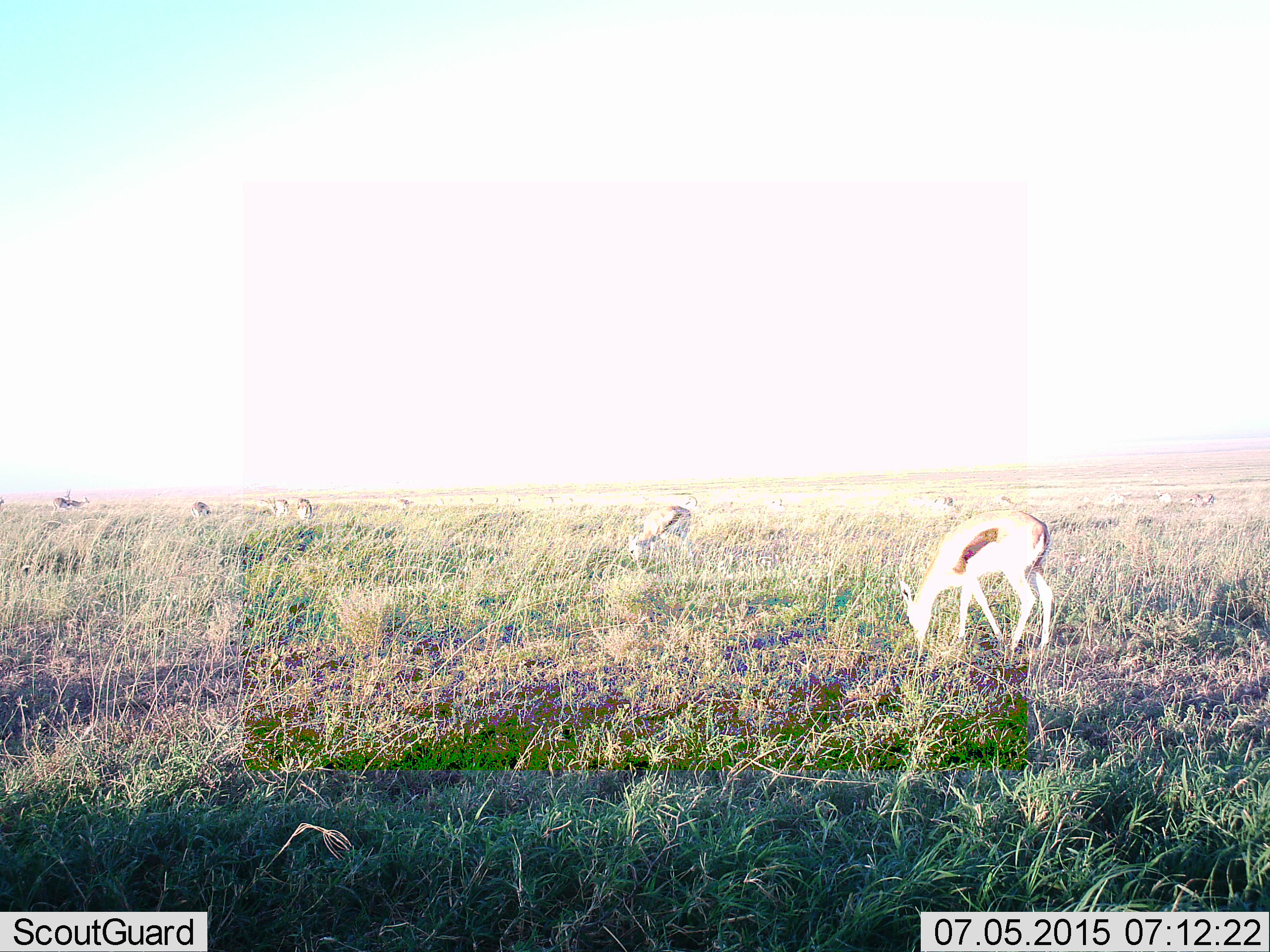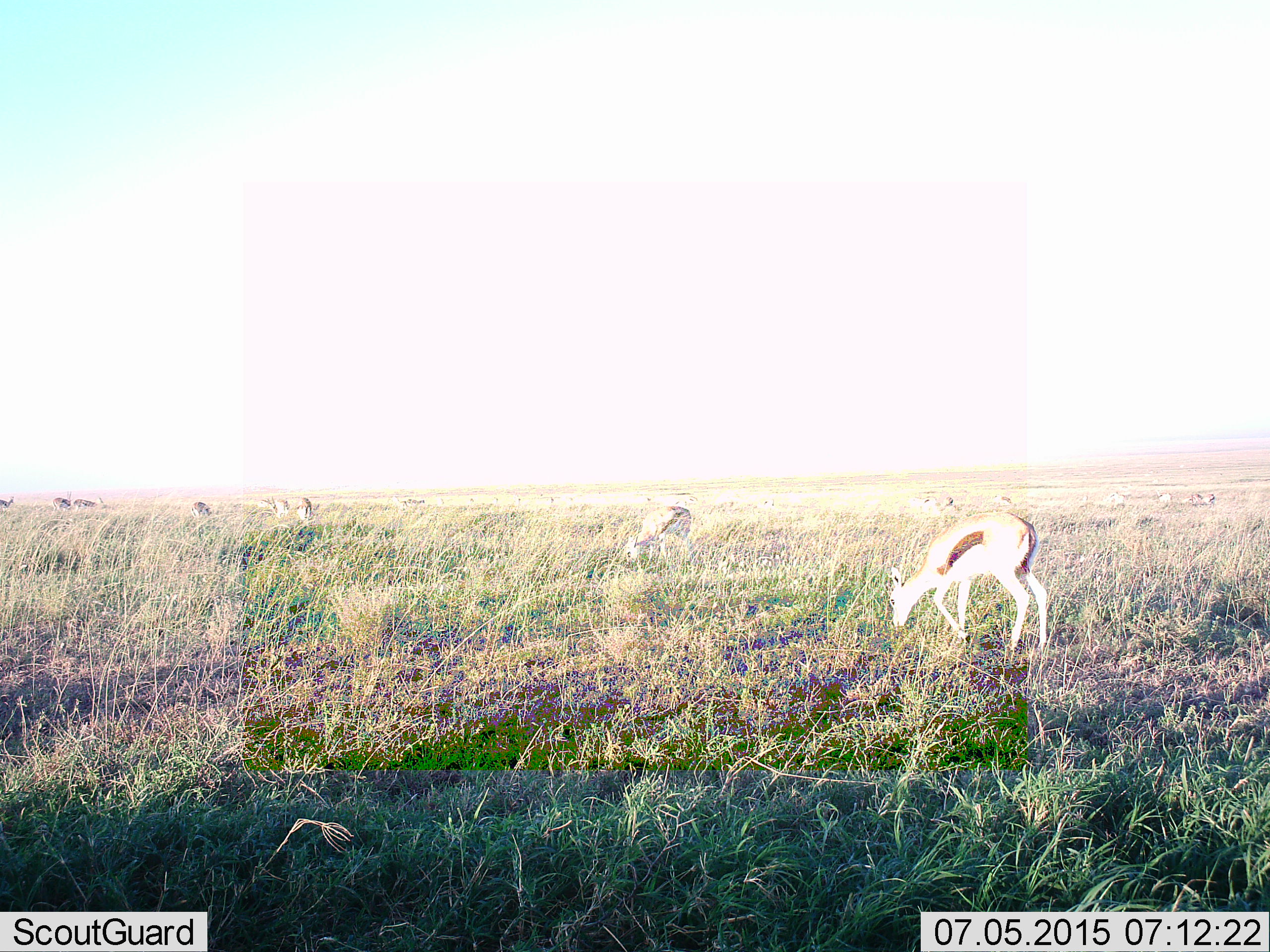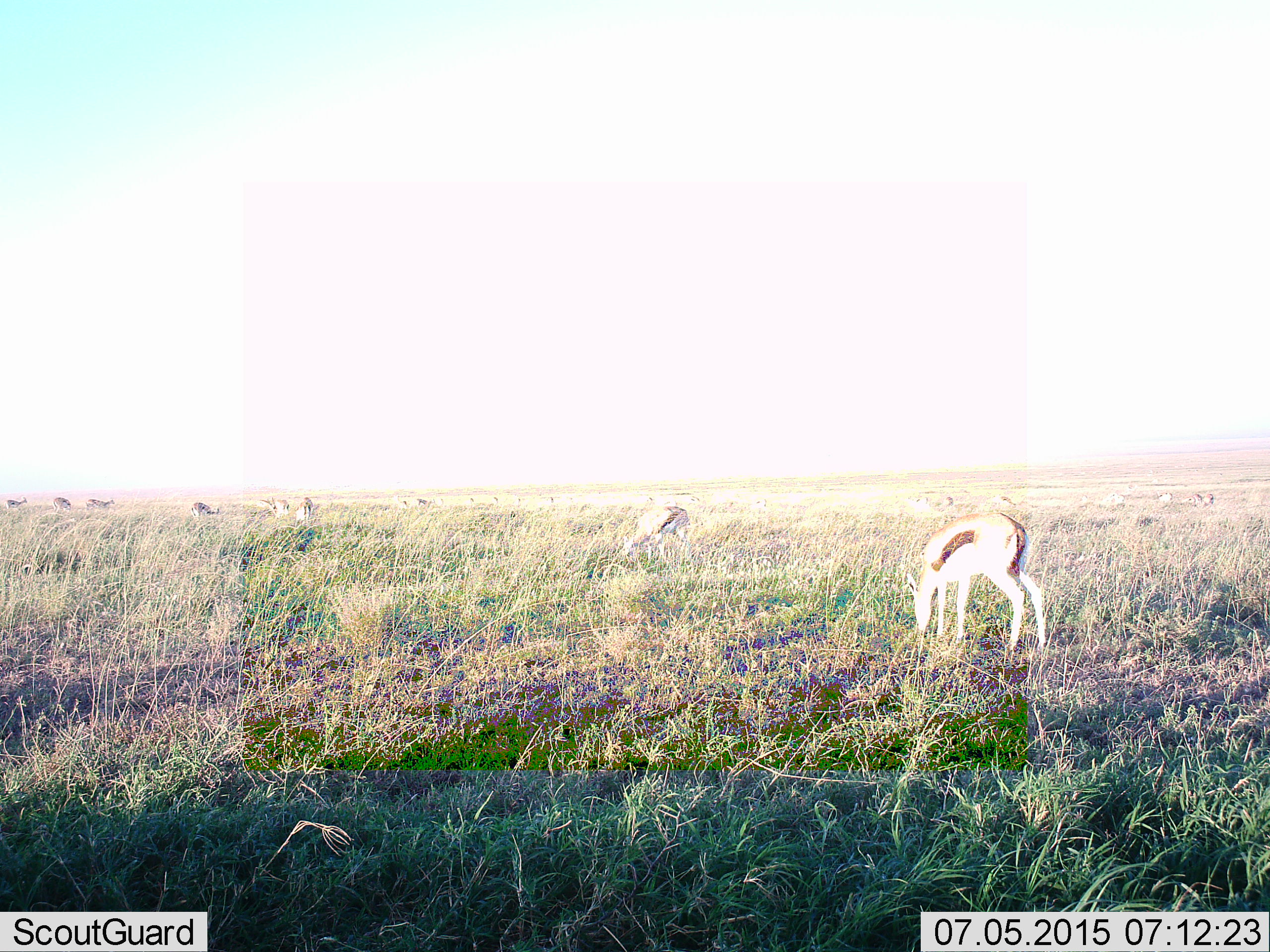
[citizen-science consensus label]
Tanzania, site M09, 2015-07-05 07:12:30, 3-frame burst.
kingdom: Animalia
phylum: Chordata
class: Mammalia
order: Artiodactyla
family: Bovidae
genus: Eudorcas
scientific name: Eudorcas thomsonii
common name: thomson's gazelle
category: gazellethomsons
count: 11-50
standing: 38%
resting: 0%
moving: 25%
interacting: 0%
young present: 12%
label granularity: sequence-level